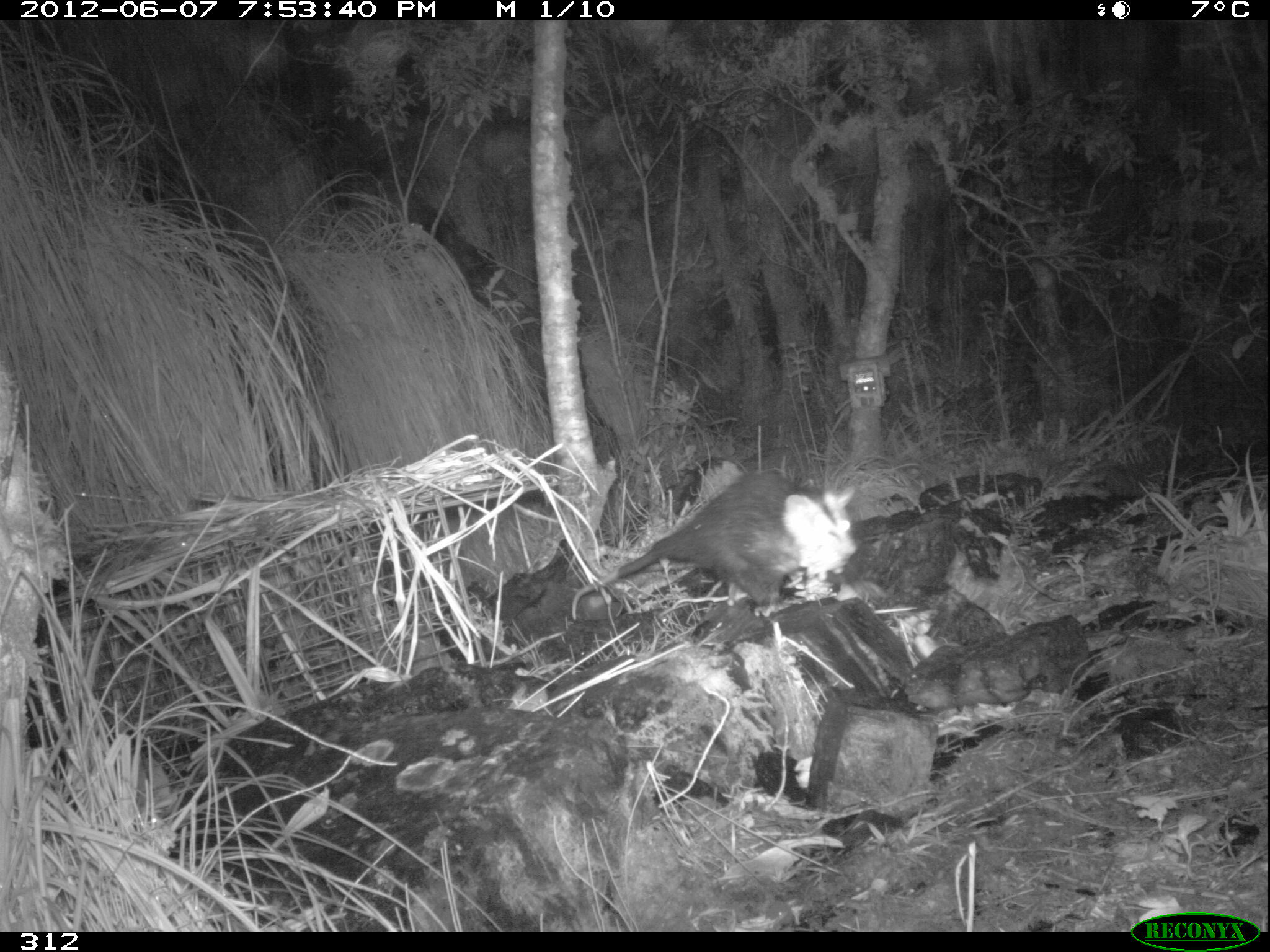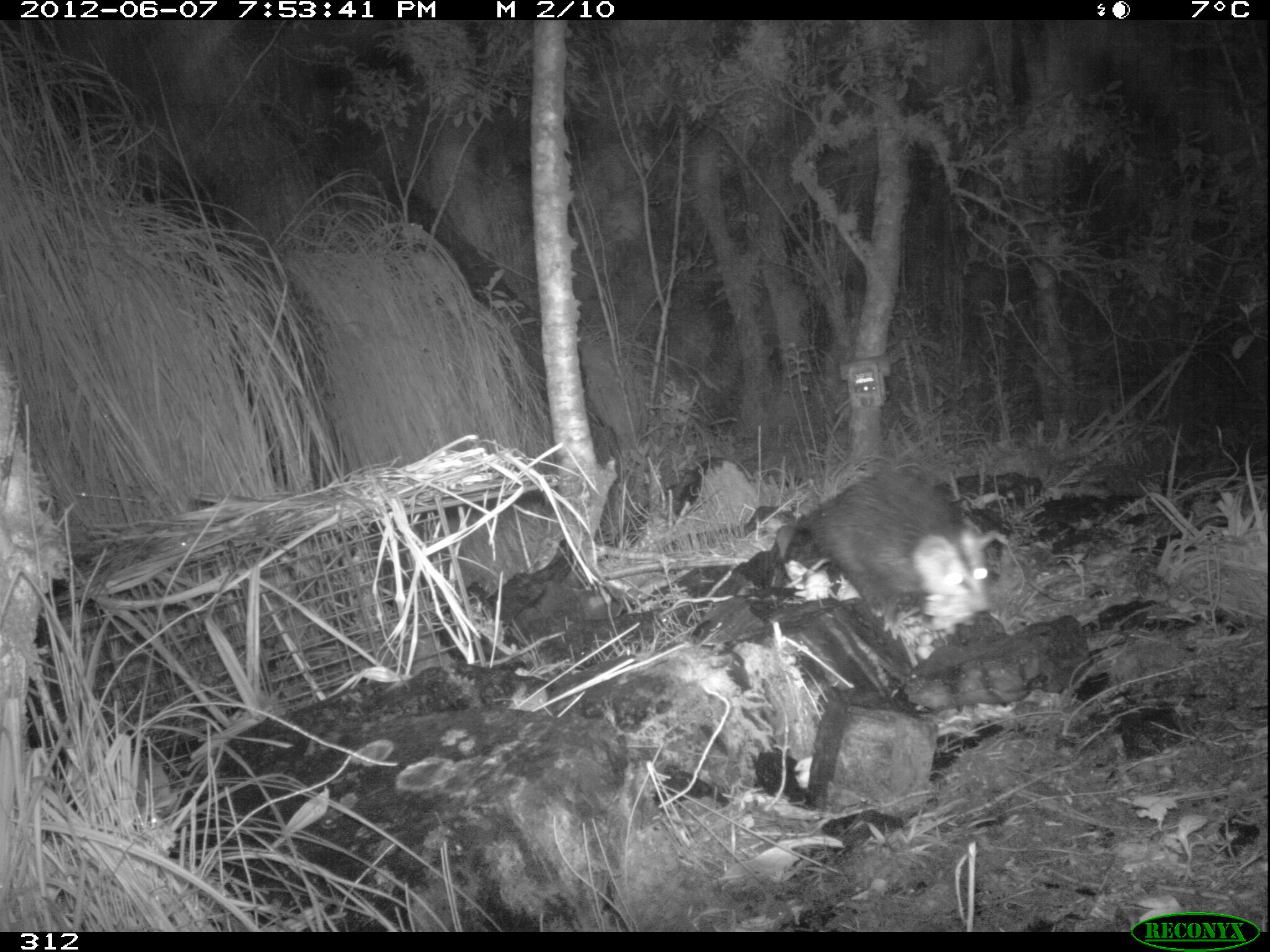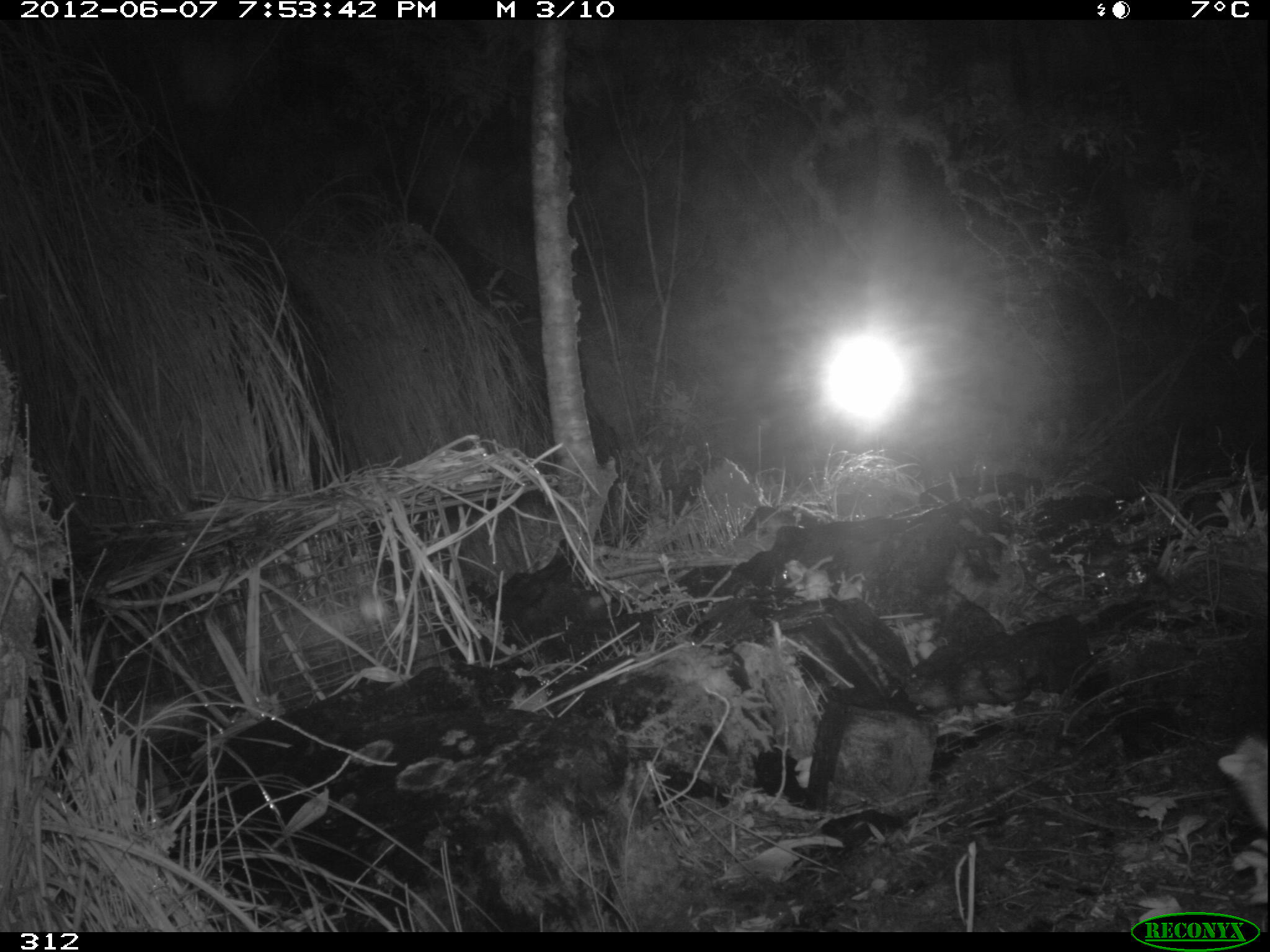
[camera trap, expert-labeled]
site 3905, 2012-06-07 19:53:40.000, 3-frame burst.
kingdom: Animalia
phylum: Chordata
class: Mammalia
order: Didelphimorphia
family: Didelphidae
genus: Didelphis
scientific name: Didelphis pernigra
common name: andean white-eared opossum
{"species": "Didelphis pernigra (andean white-eared opossum)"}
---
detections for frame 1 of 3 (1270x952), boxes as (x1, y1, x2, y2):
didelphis pernigra: (571, 468, 856, 620)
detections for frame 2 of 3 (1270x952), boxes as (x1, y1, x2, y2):
didelphis pernigra: (788, 465, 996, 638)